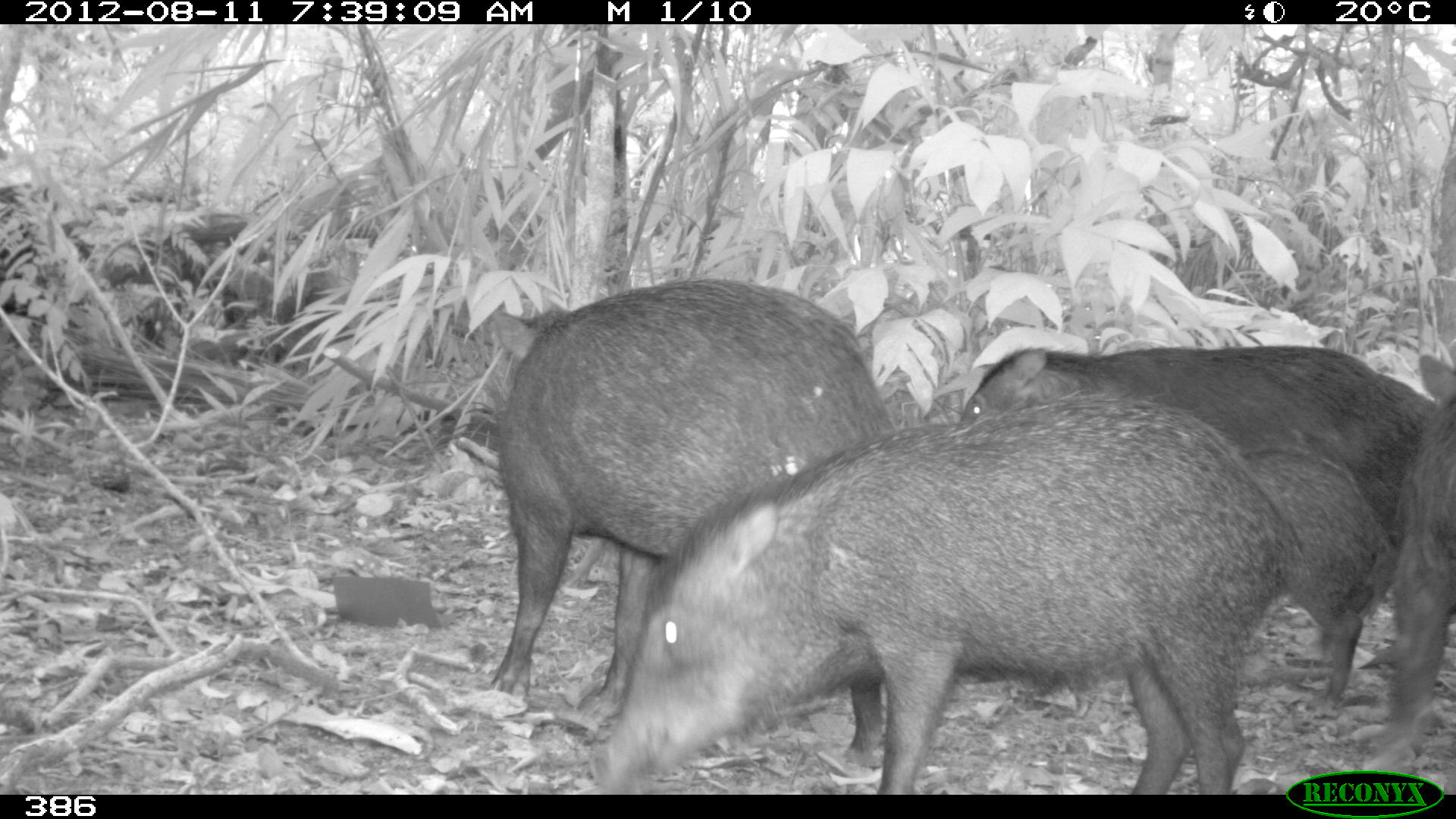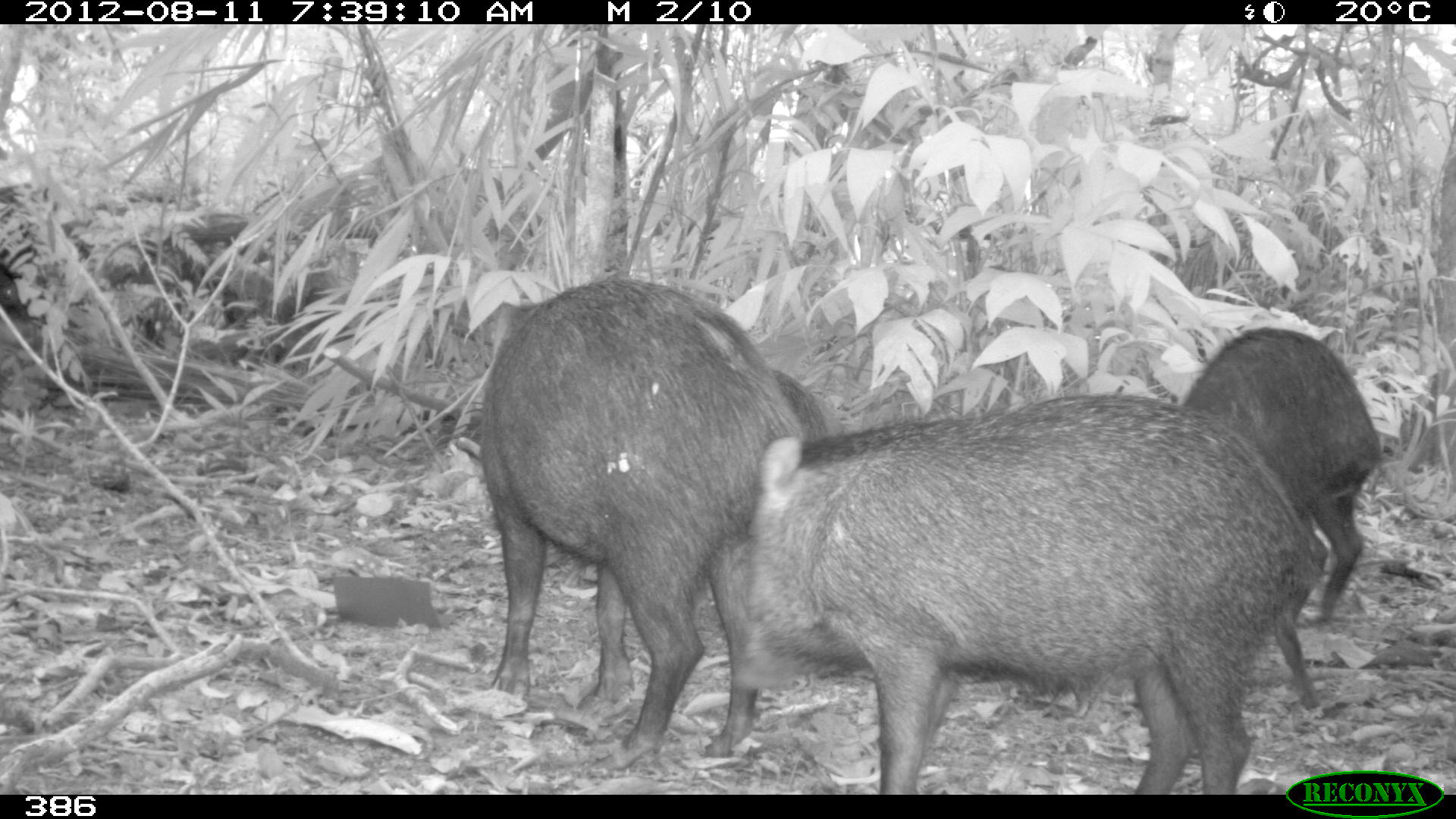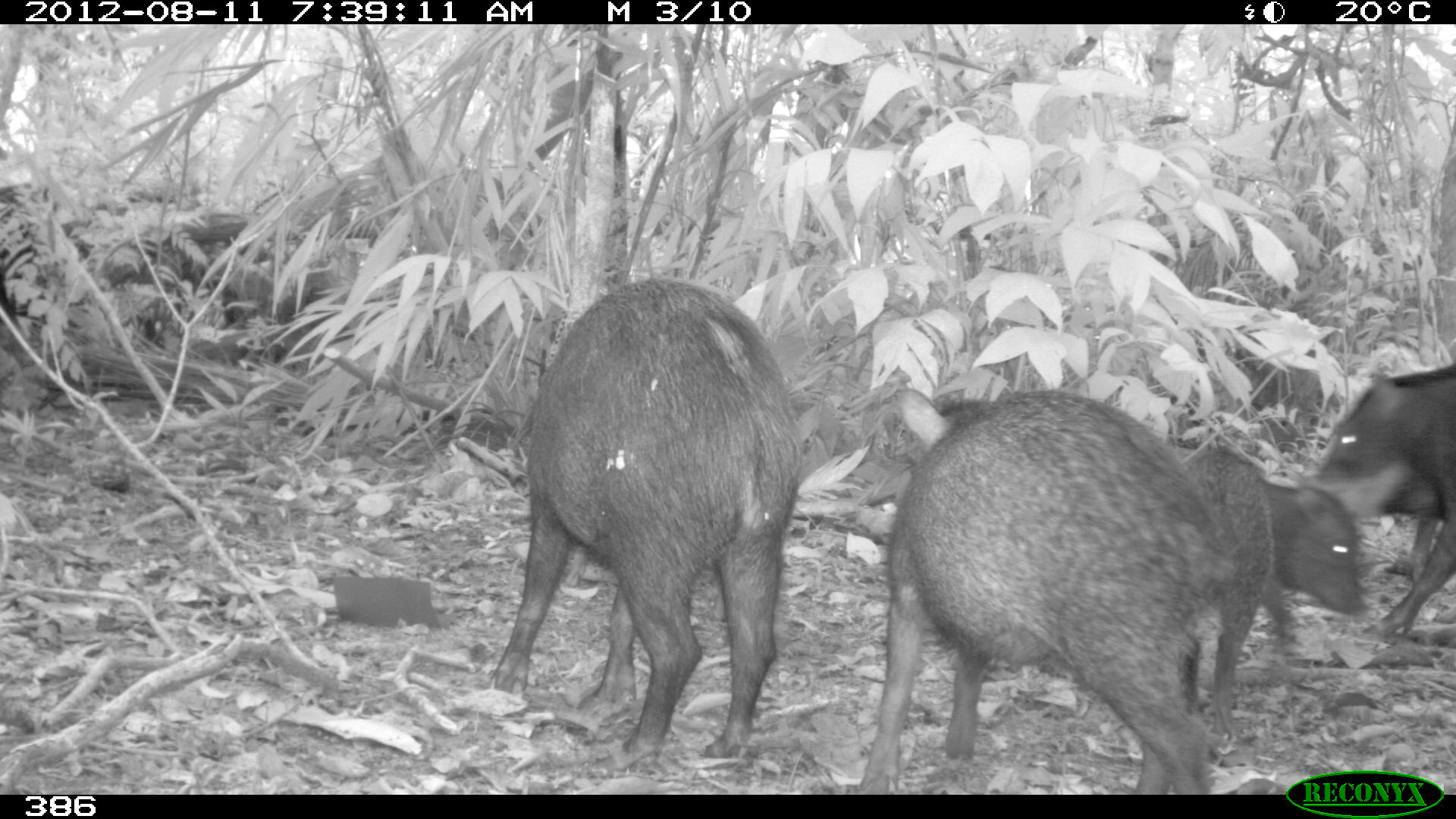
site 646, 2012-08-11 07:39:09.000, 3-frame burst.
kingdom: Animalia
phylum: Chordata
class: Mammalia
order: Artiodactyla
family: Tayassuidae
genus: Tayassu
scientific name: Tayassu pecari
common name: white-lipped peccary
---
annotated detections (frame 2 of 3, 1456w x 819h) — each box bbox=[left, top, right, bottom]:
tayassu pecari: bbox=[725, 387, 1325, 792]; bbox=[471, 270, 804, 772]; bbox=[1175, 324, 1378, 626]; bbox=[1264, 575, 1340, 709]; bbox=[768, 364, 846, 442]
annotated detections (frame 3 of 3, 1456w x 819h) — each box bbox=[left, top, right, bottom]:
tayassu pecari: bbox=[486, 273, 805, 771]; bbox=[852, 382, 1238, 793]; bbox=[1177, 445, 1369, 742]; bbox=[1291, 361, 1456, 639]; bbox=[1404, 515, 1438, 584]